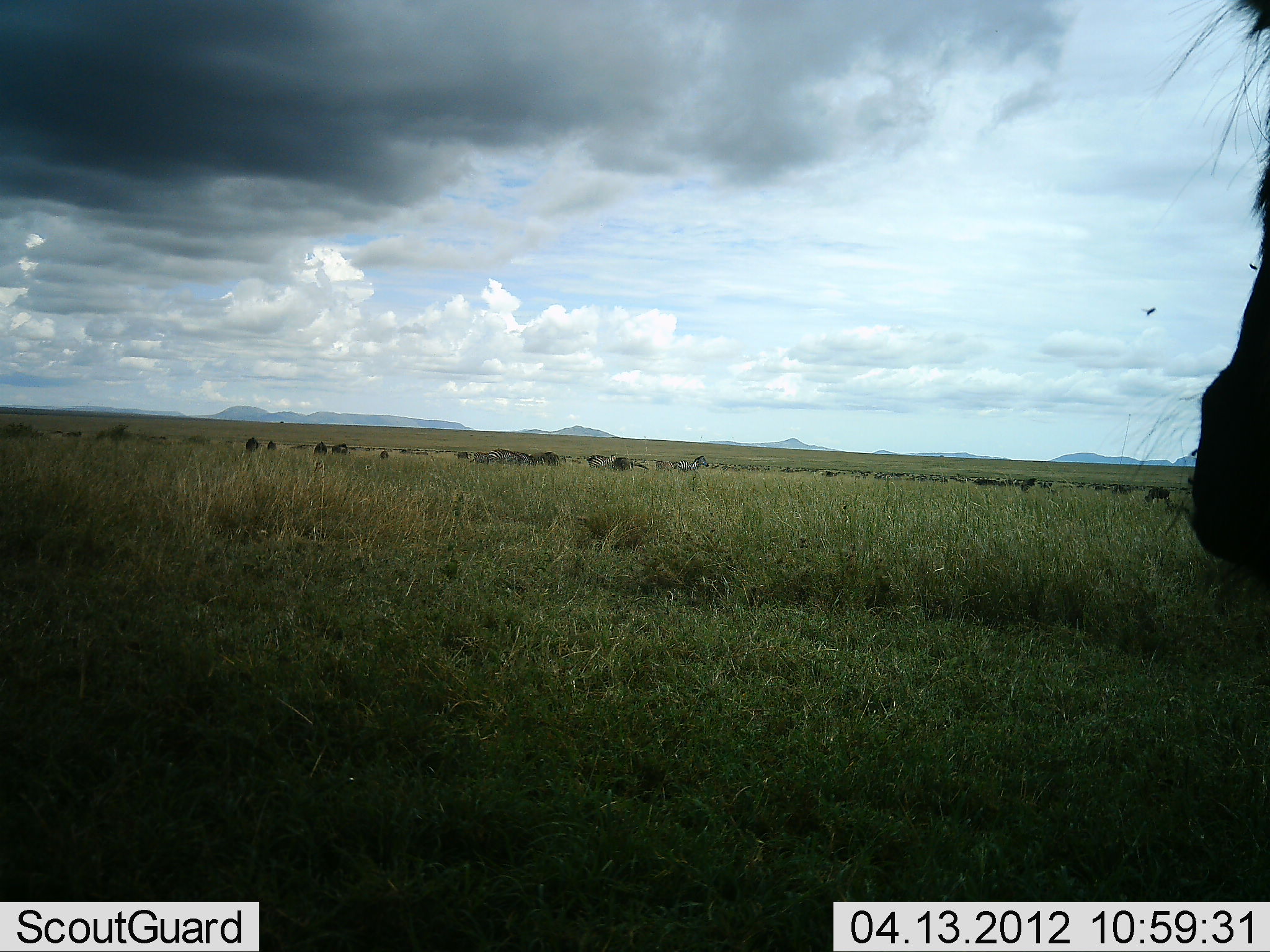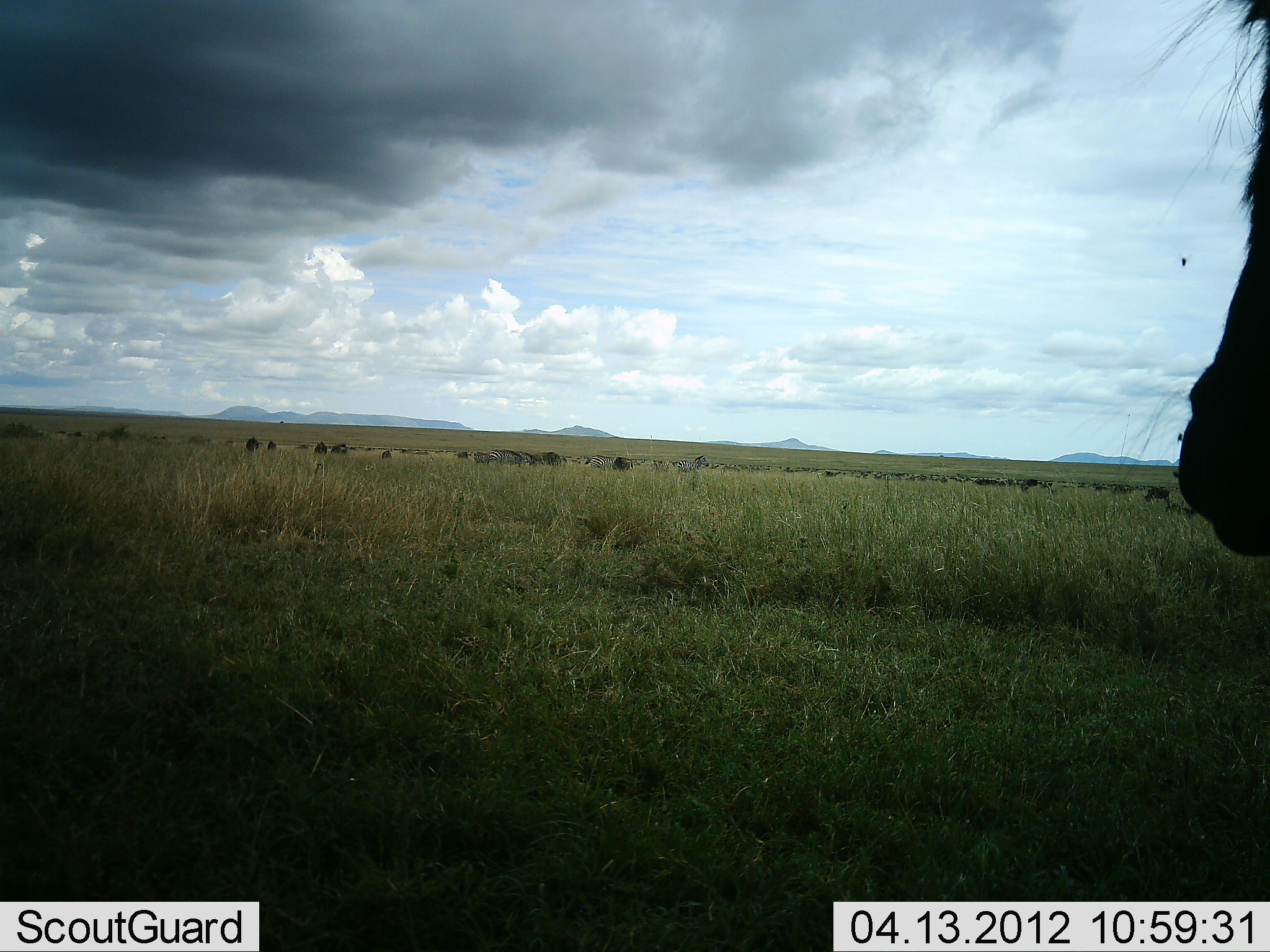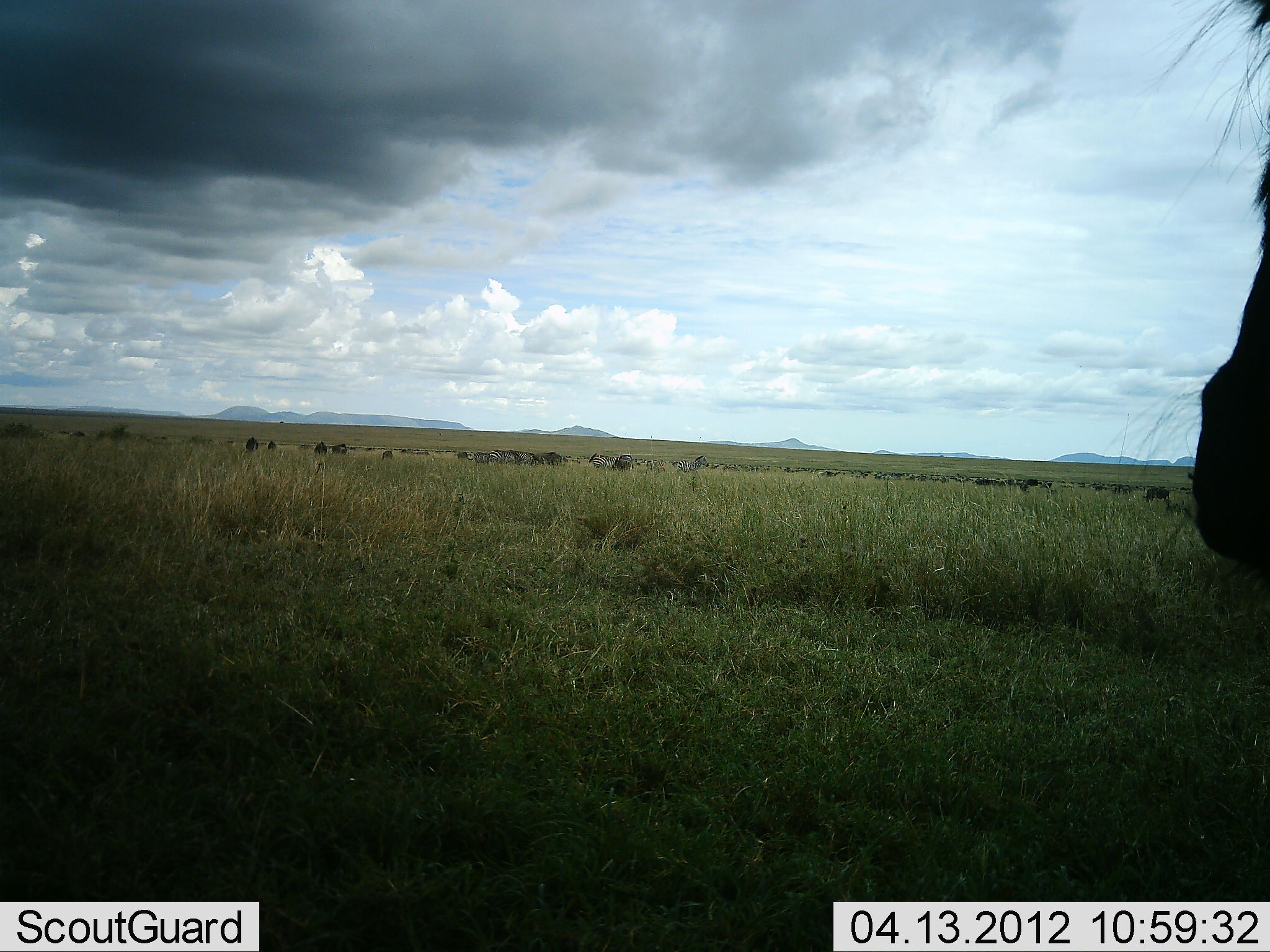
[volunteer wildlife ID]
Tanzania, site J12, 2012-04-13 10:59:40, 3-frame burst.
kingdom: Animalia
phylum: Chordata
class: Mammalia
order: Artiodactyla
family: Bovidae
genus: Connochaetes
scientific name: Connochaetes taurinus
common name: blue wildebeest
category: wildebeest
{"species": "wildebeest (blue wildebeest) (Connochaetes taurinus)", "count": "11-50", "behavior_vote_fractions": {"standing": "78%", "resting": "6%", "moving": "28%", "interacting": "0%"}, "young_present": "0%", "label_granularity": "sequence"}